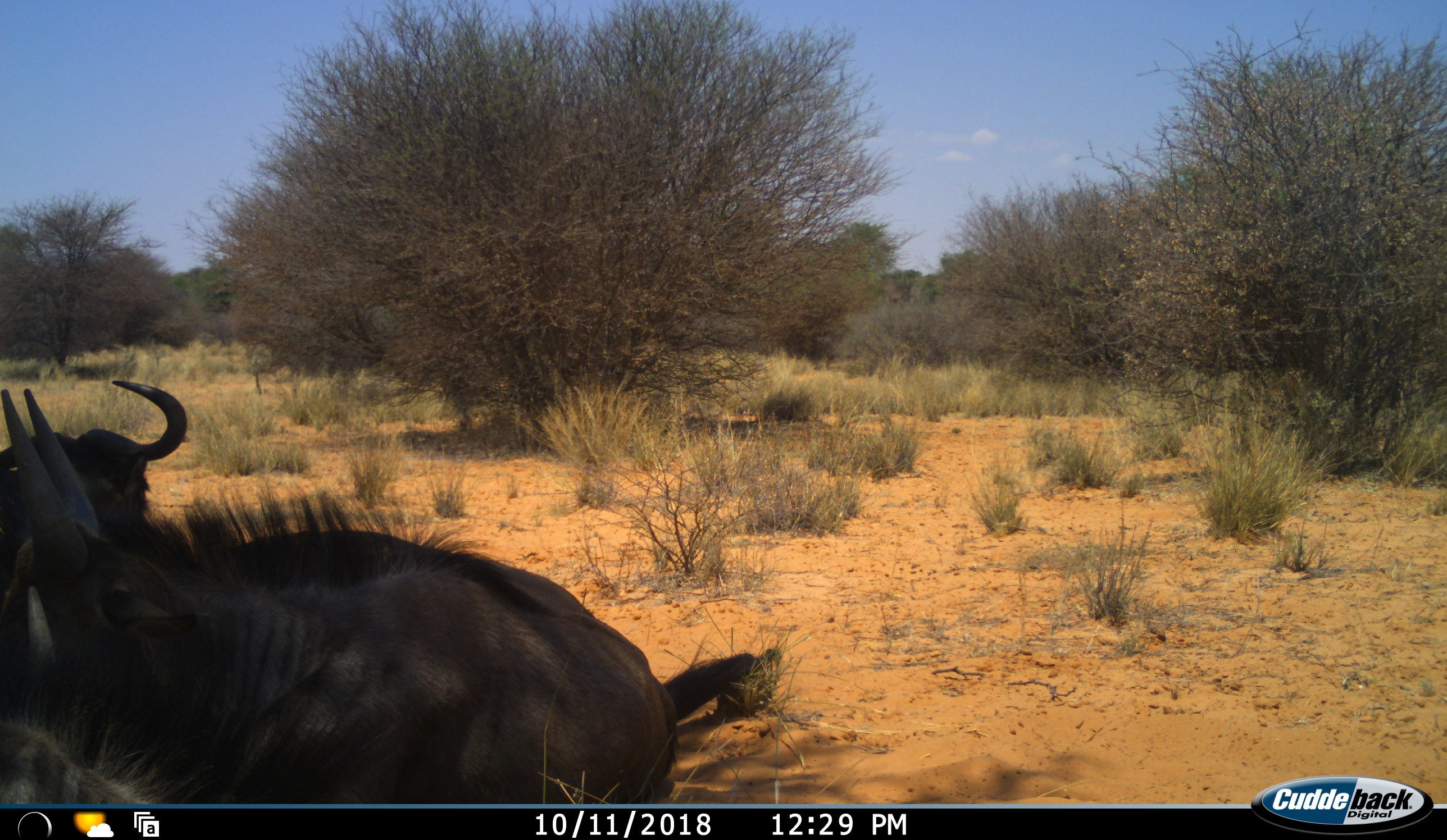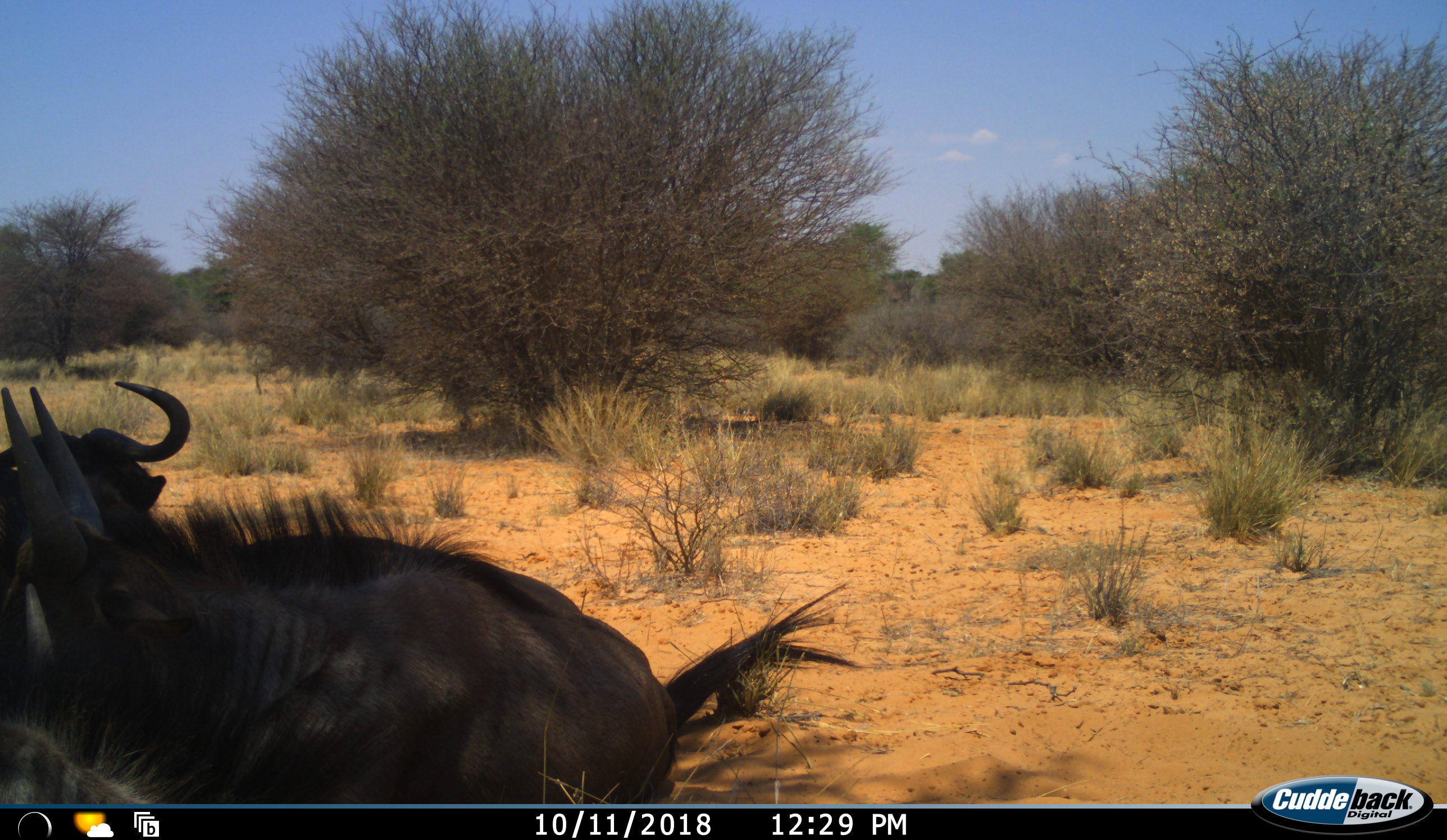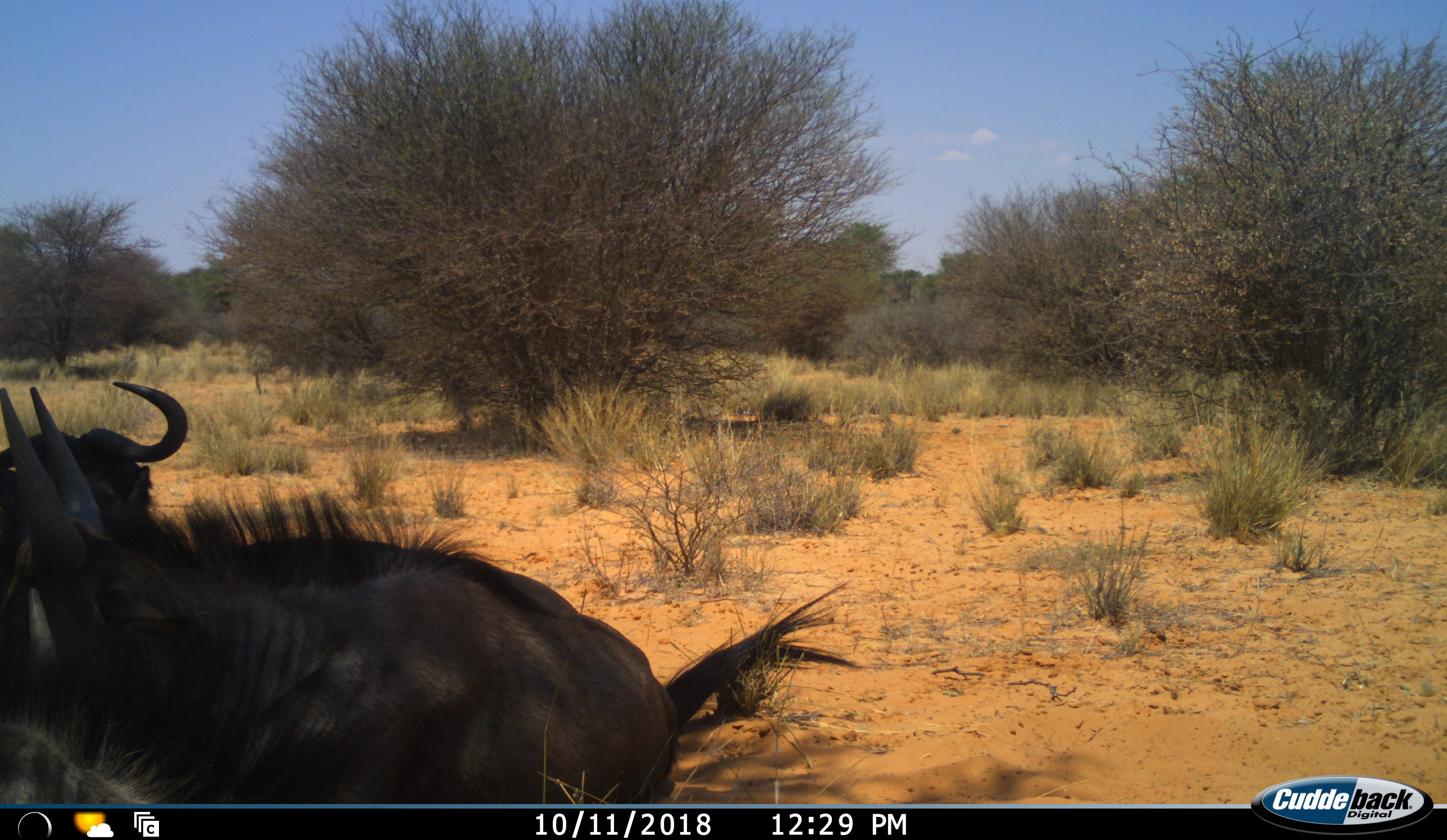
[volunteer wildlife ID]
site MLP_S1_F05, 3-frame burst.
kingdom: Animalia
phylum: Chordata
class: Mammalia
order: Artiodactyla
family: Bovidae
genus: Connochaetes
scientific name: Connochaetes taurinus taurinus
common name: blue wildebeest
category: wildebeestblue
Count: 3.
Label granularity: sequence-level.